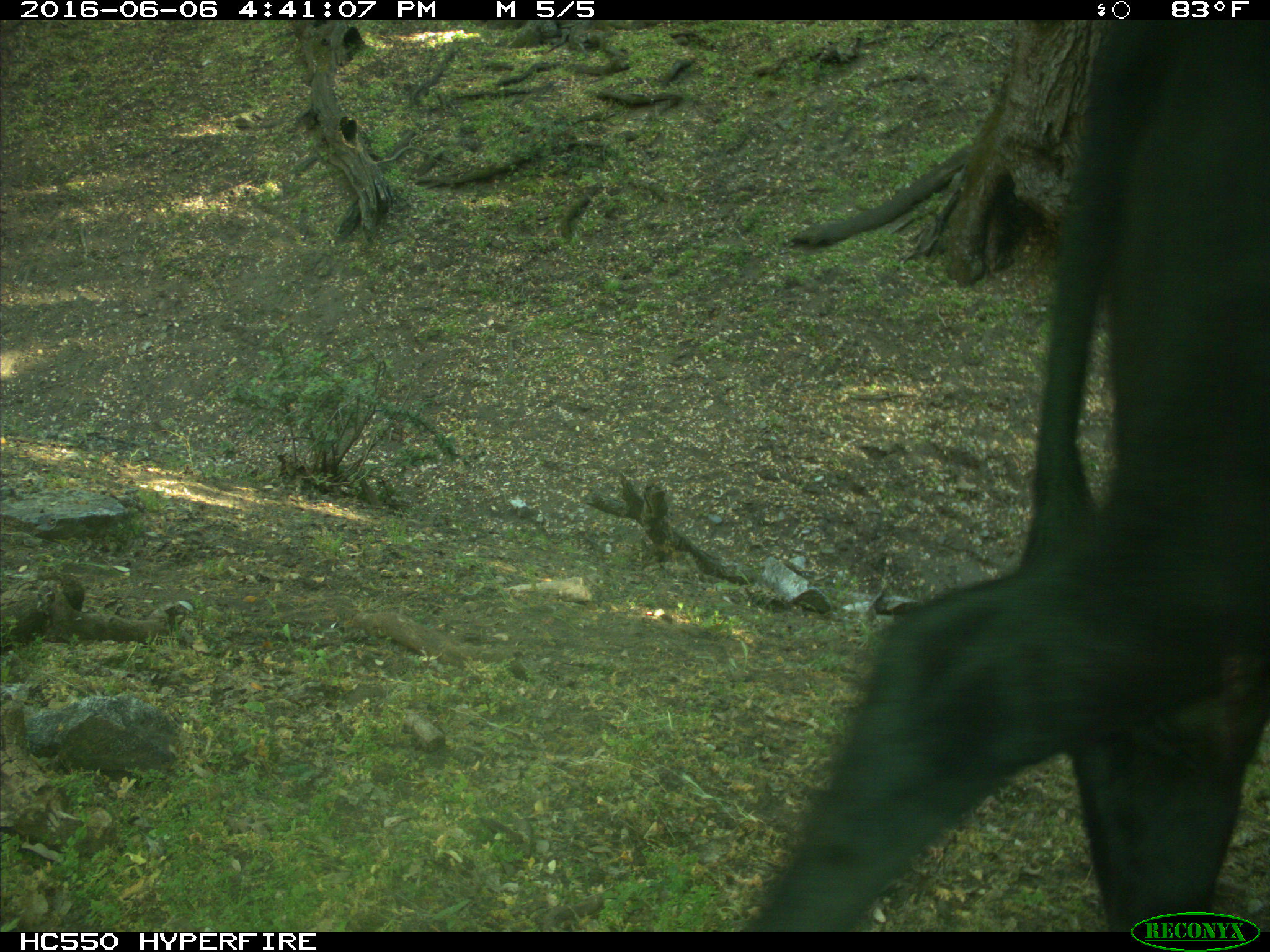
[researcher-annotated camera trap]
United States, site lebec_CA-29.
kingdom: Animalia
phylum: Chordata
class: Mammalia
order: Artiodactyla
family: Bovidae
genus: Bos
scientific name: Bos taurus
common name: domestic cow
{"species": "Bos taurus (domestic cow)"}